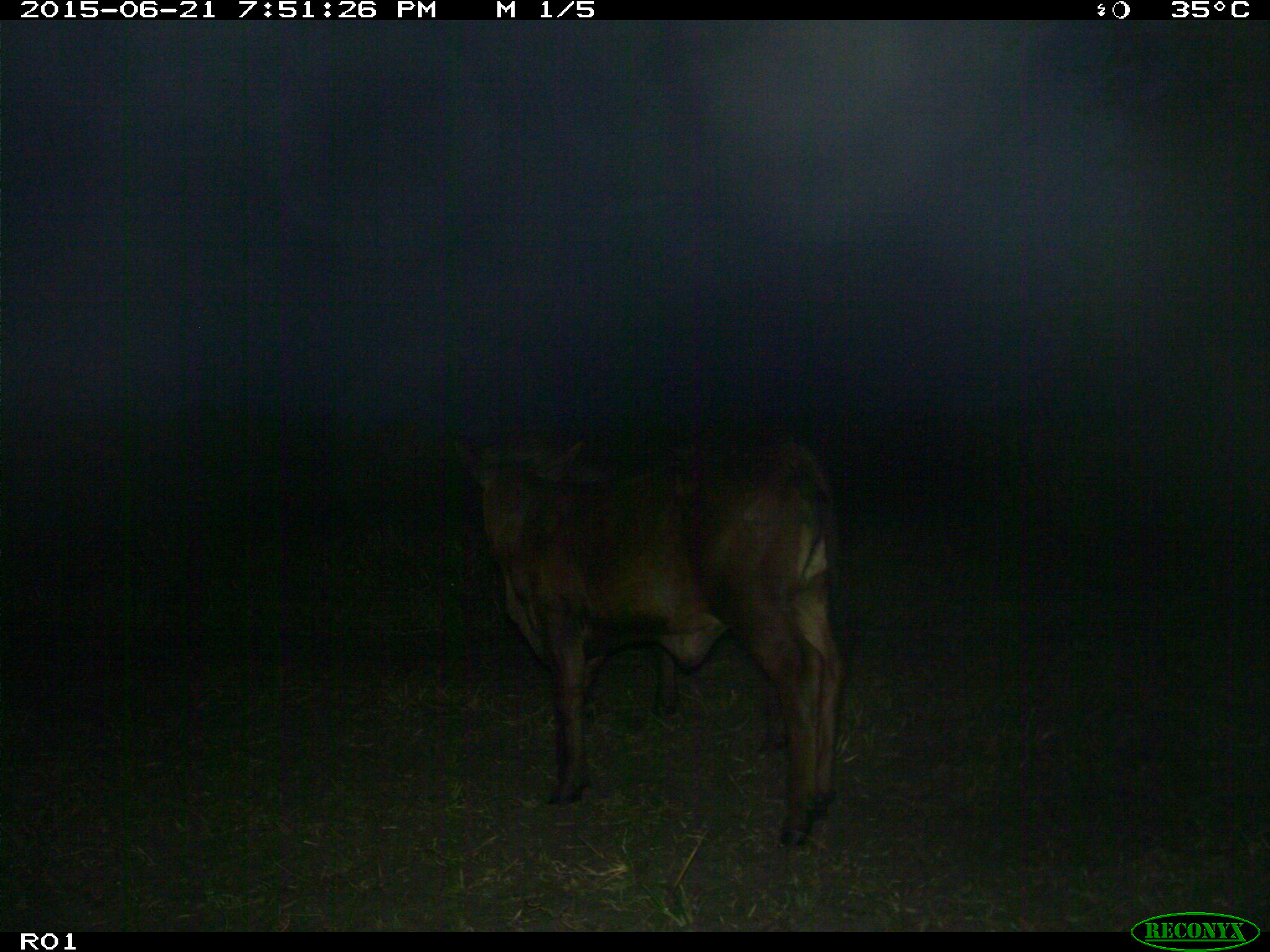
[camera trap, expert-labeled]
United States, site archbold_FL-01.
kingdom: Animalia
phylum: Chordata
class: Mammalia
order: Artiodactyla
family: Bovidae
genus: Bos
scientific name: Bos taurus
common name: domestic cow